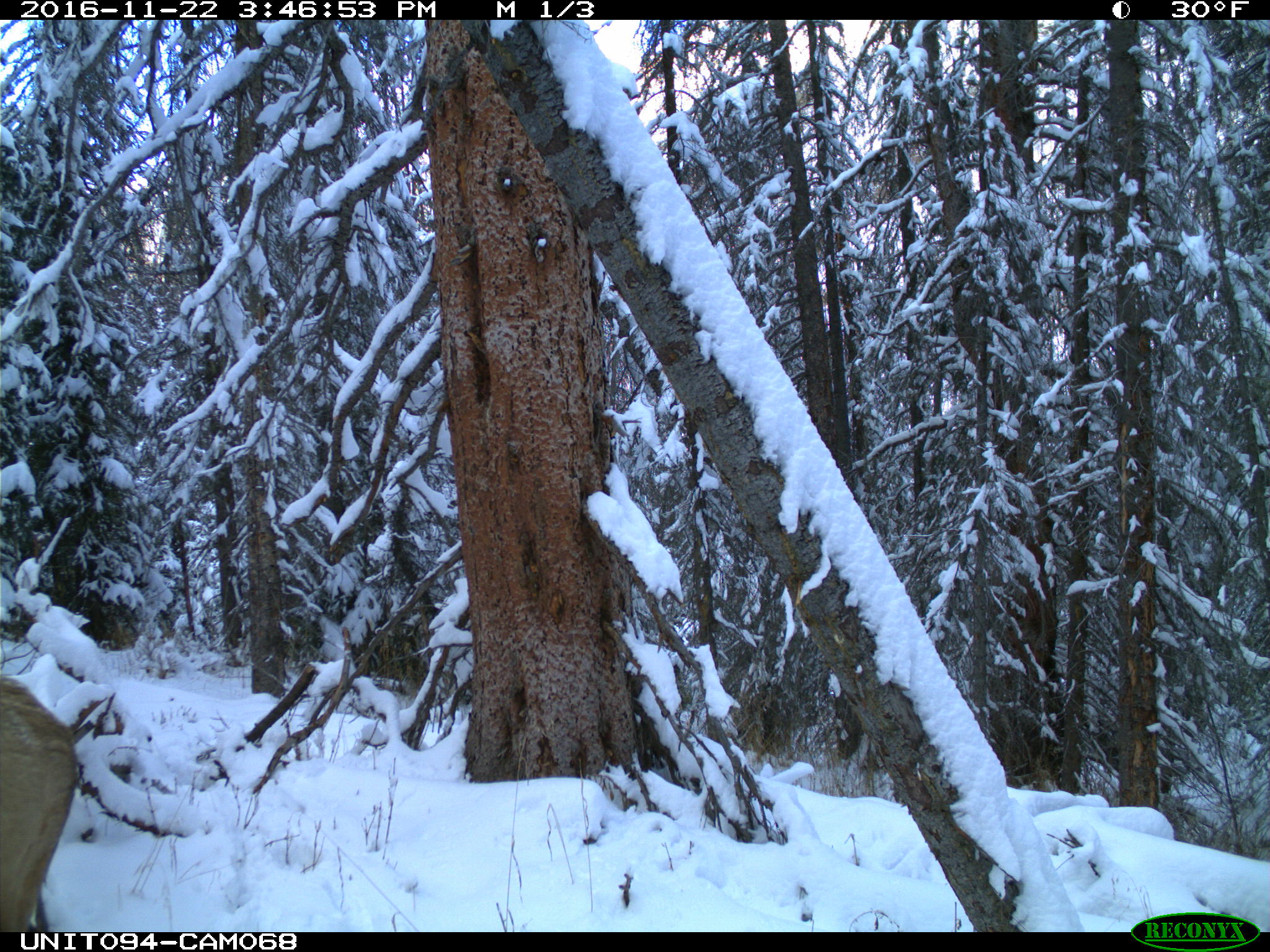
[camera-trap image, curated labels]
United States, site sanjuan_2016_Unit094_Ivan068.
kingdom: Animalia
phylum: Chordata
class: Mammalia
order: Artiodactyla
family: Cervidae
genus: Cervus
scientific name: Cervus elaphus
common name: red deer